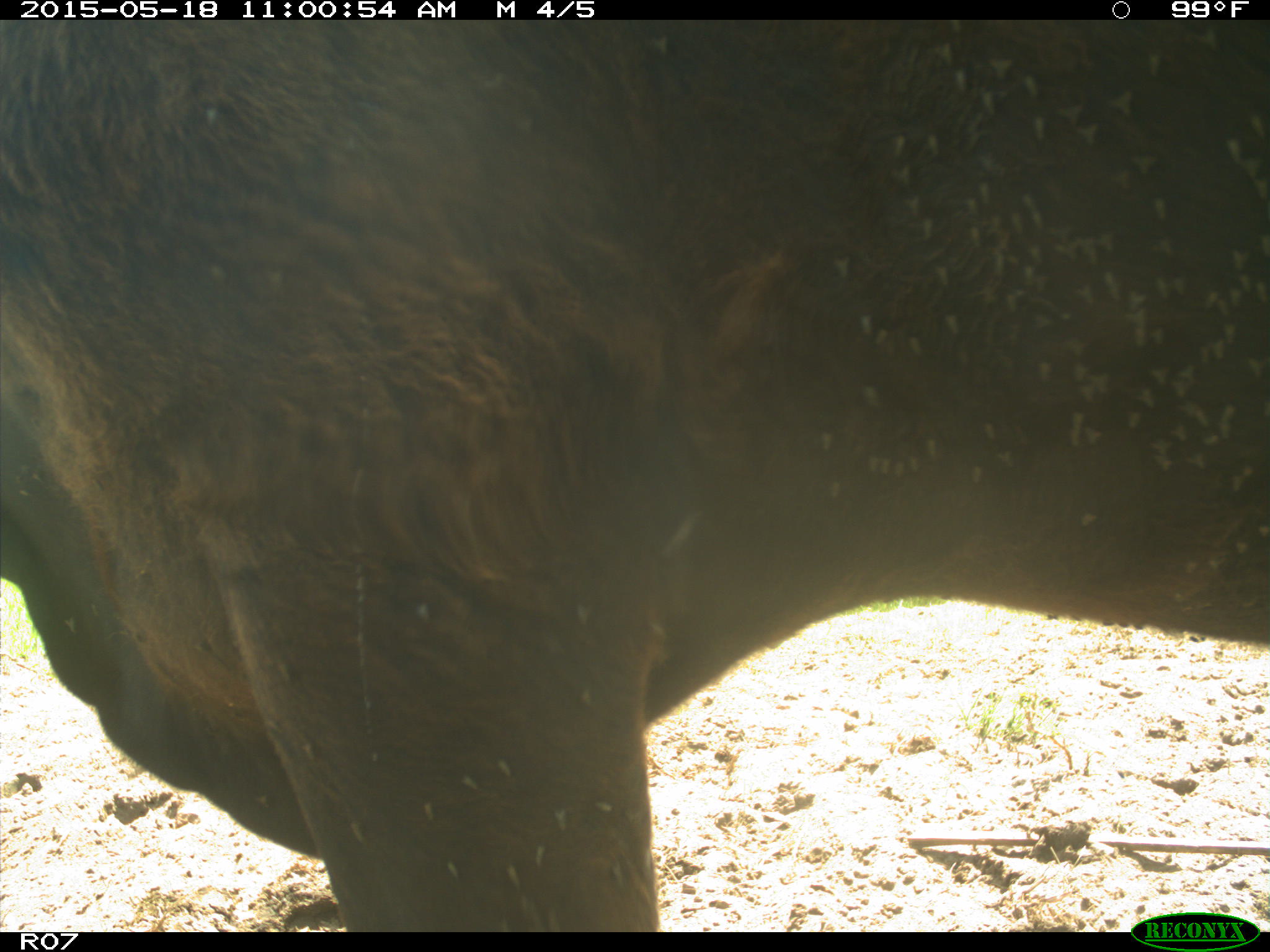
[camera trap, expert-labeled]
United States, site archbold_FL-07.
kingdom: Animalia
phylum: Chordata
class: Mammalia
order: Artiodactyla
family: Bovidae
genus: Bos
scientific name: Bos taurus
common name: domestic cow